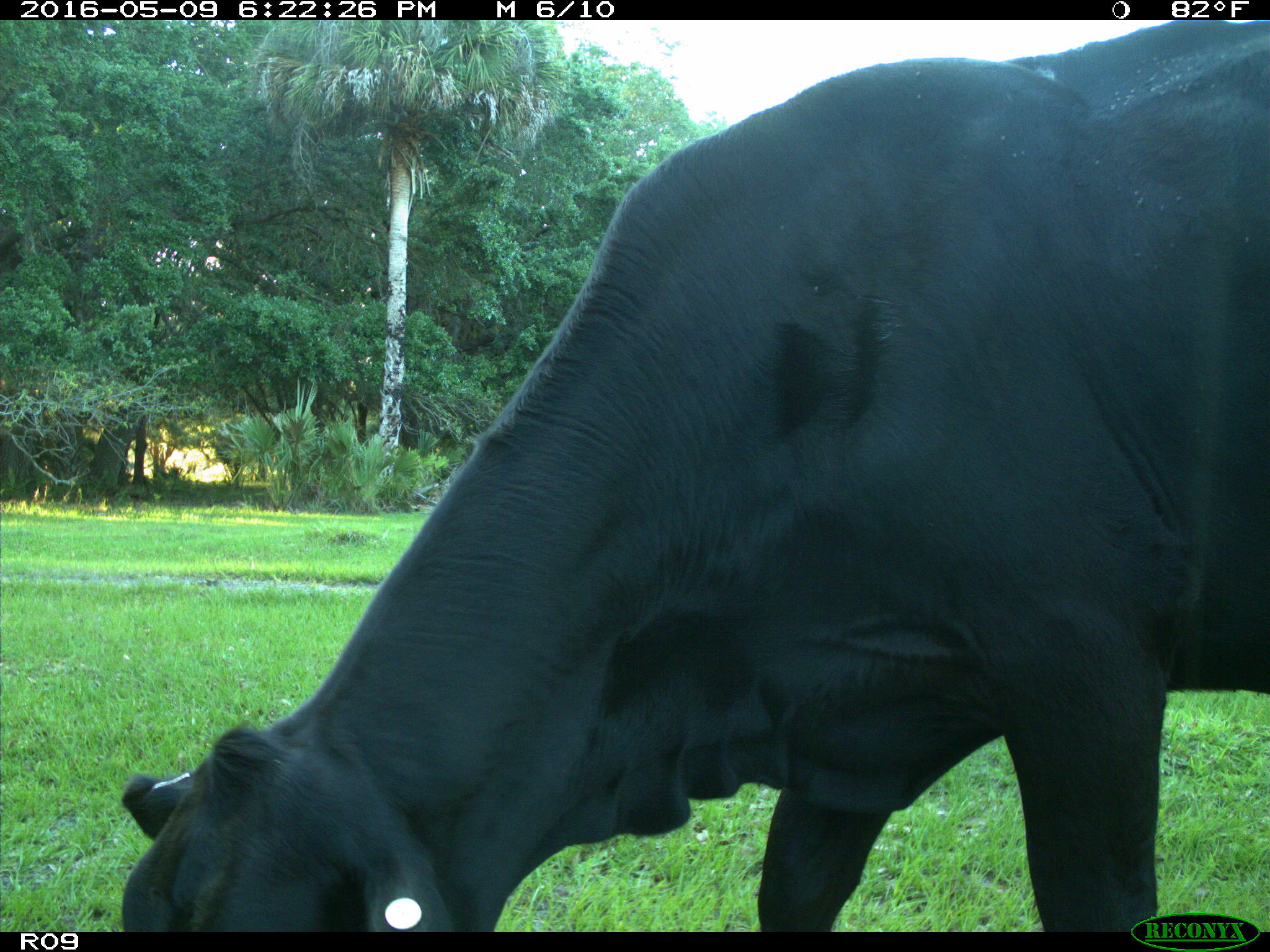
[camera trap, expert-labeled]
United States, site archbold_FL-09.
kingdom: Animalia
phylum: Chordata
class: Mammalia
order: Artiodactyla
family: Bovidae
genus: Bos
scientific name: Bos taurus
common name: domestic cow